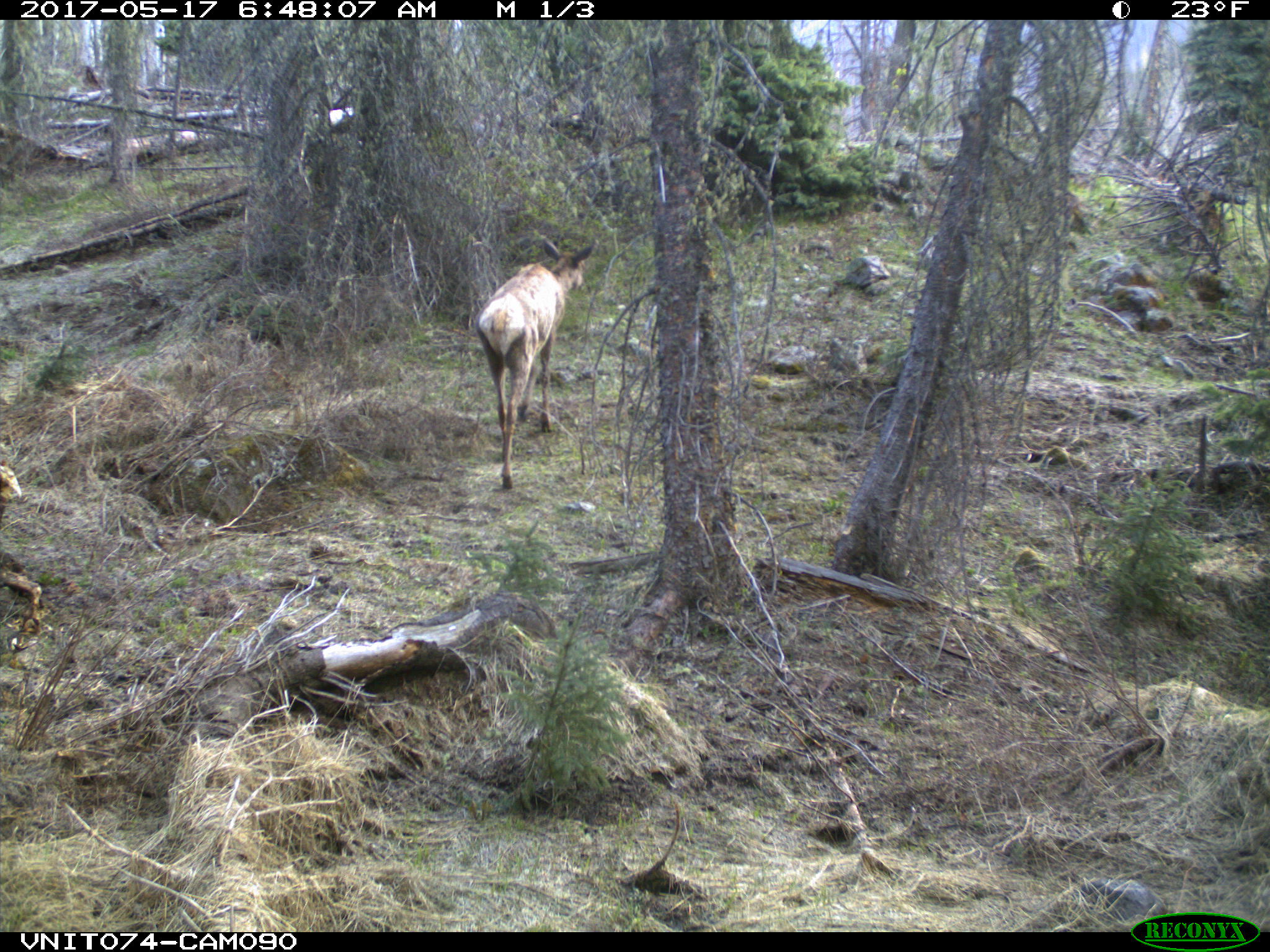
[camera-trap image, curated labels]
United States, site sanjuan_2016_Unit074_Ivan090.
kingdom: Animalia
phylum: Chordata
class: Mammalia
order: Artiodactyla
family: Cervidae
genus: Cervus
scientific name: Cervus elaphus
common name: red deer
Cervus elaphus (red deer).